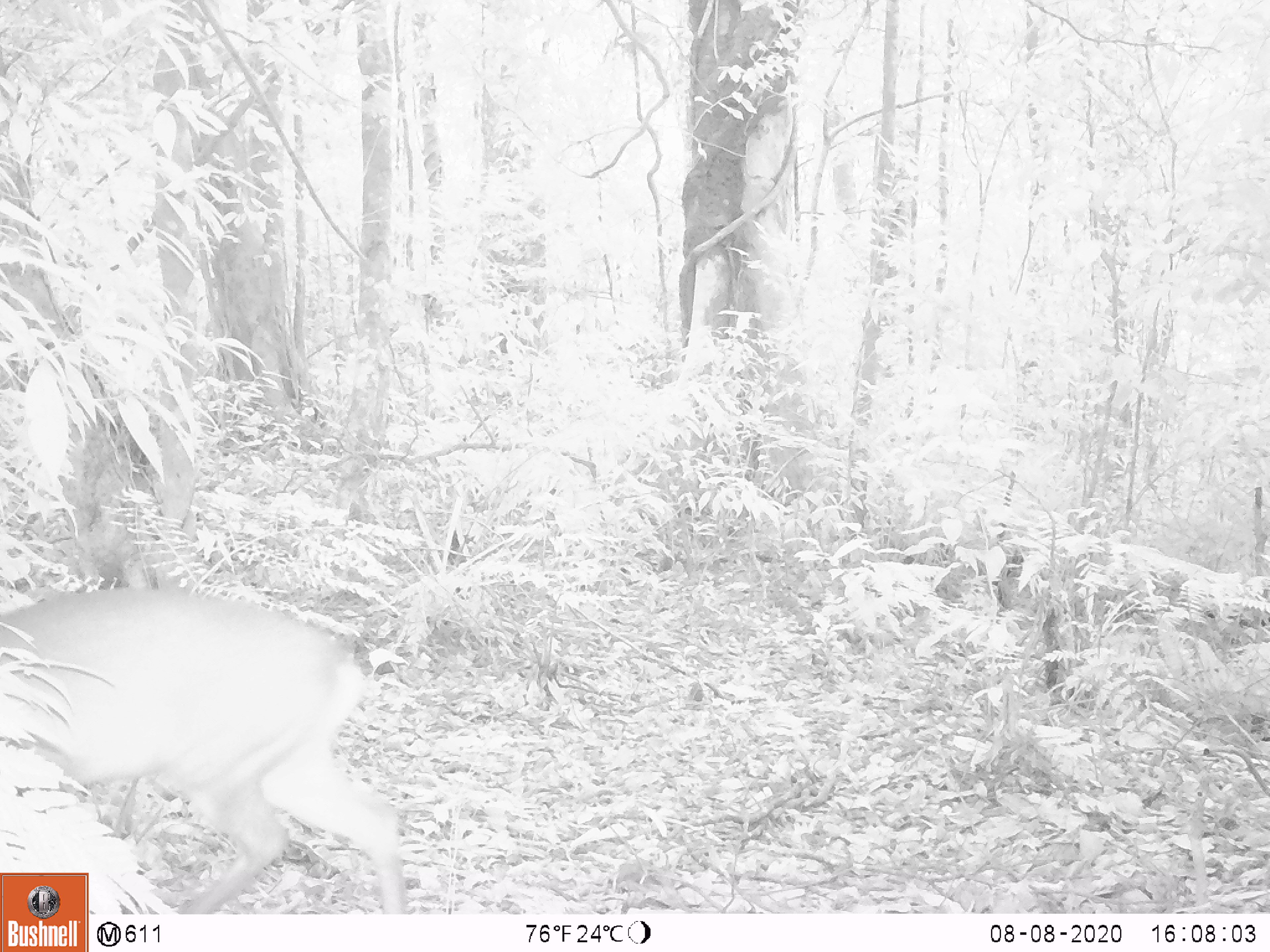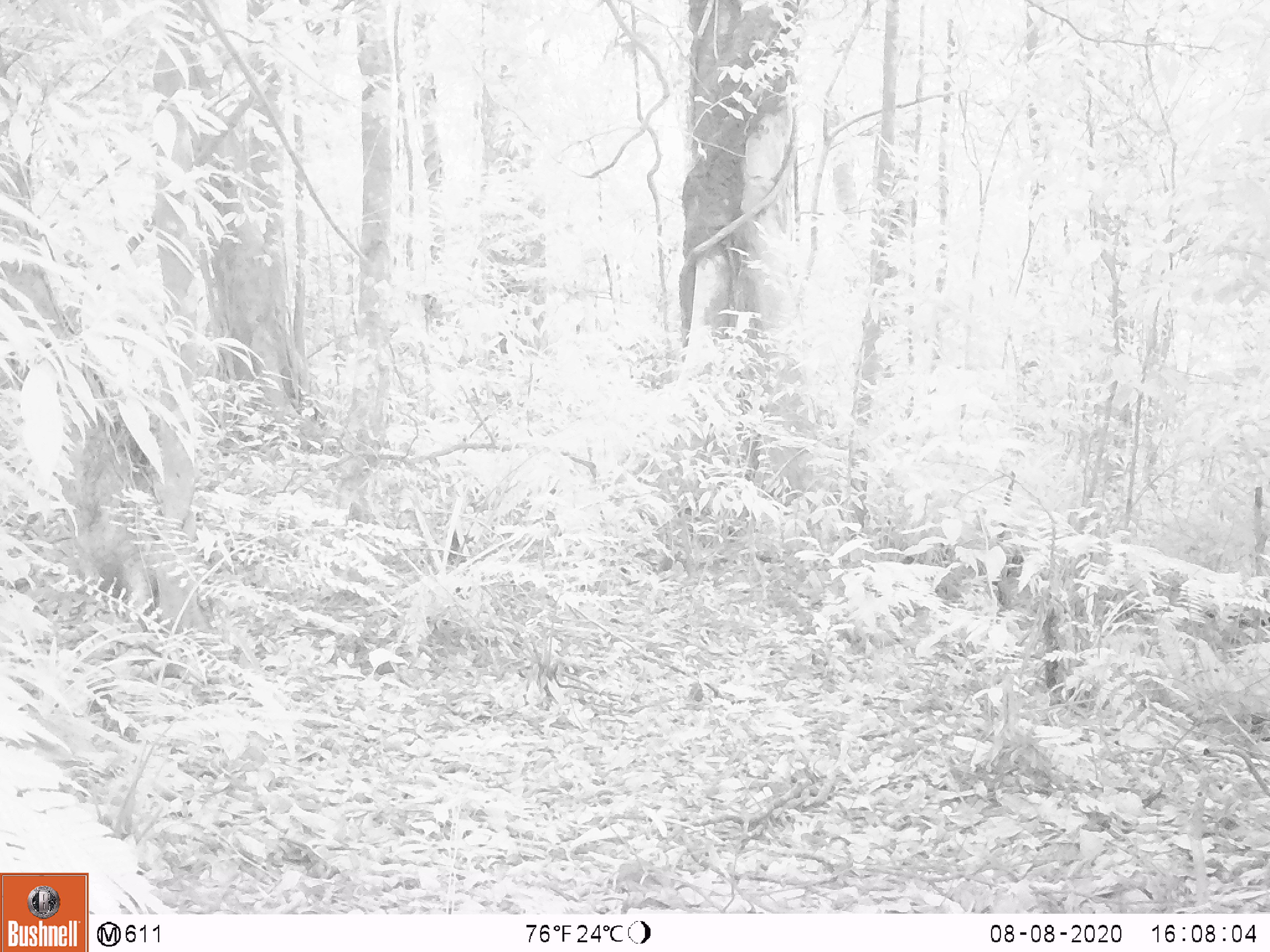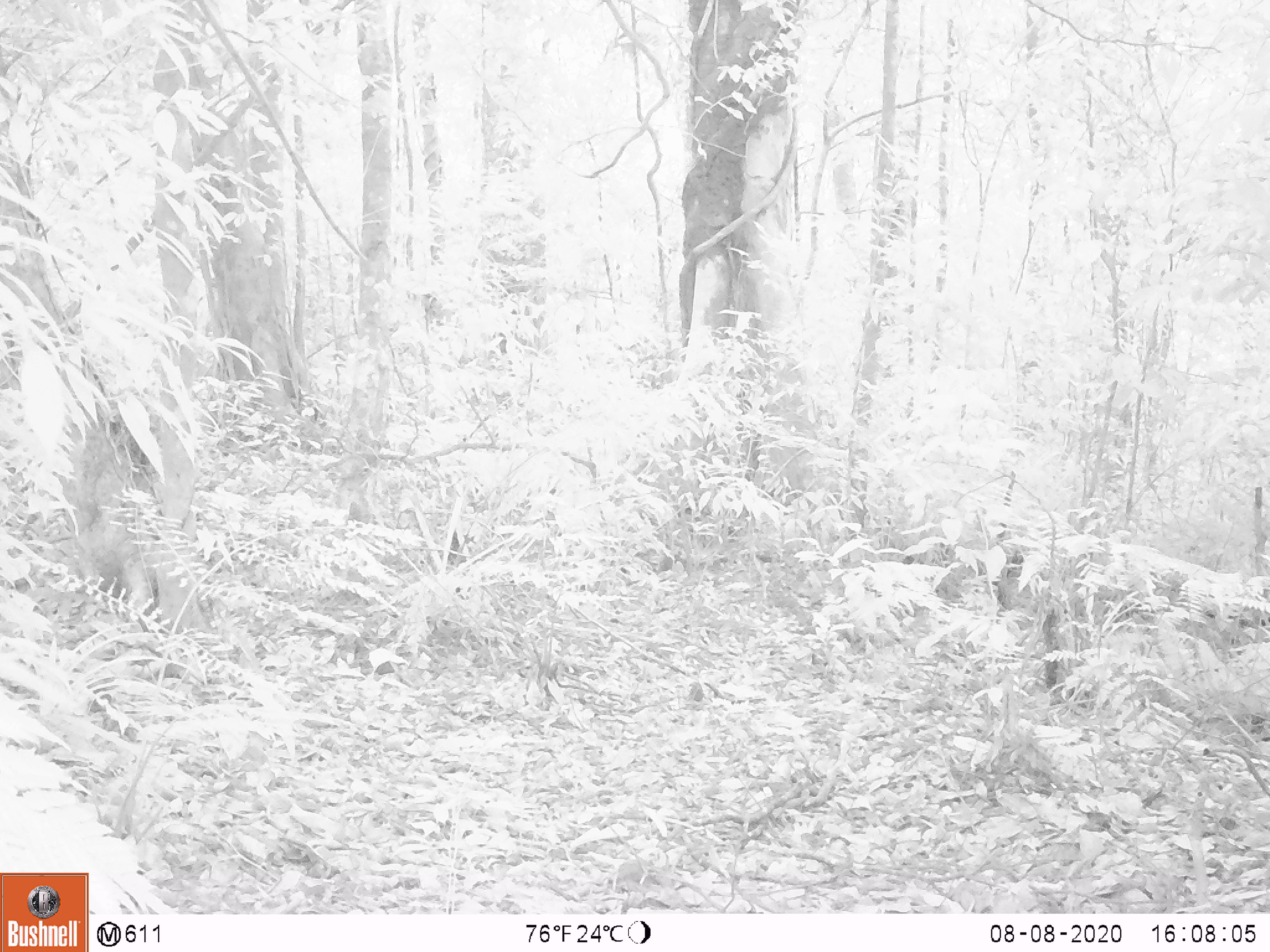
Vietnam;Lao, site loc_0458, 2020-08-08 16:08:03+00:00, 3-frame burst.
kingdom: Animalia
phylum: Chordata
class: Mammalia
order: Artiodactyla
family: Cervidae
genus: Muntiacus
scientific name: Muntiacus vuquangensis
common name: large-antlered muntjac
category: large antlered muntjac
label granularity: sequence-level